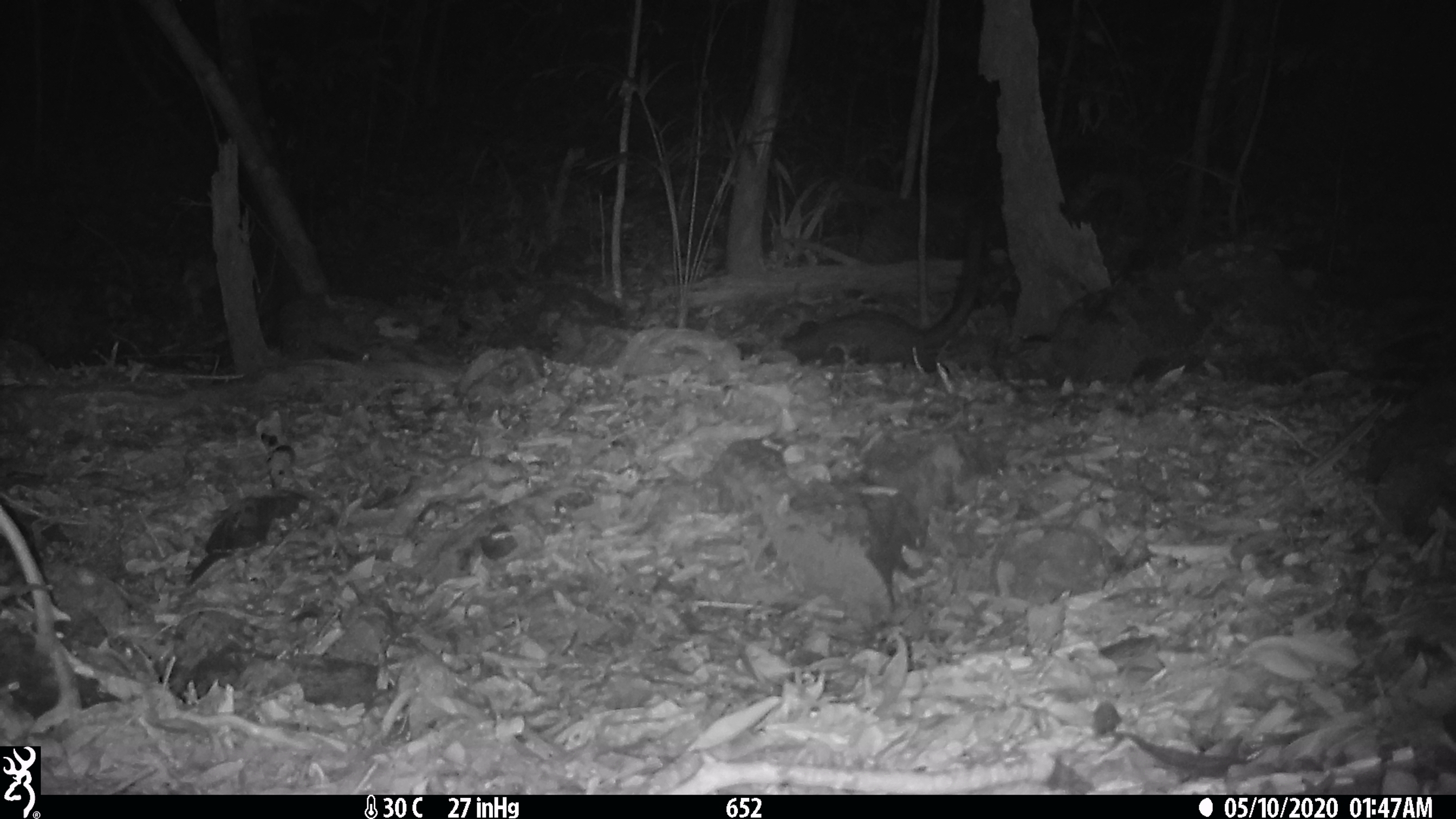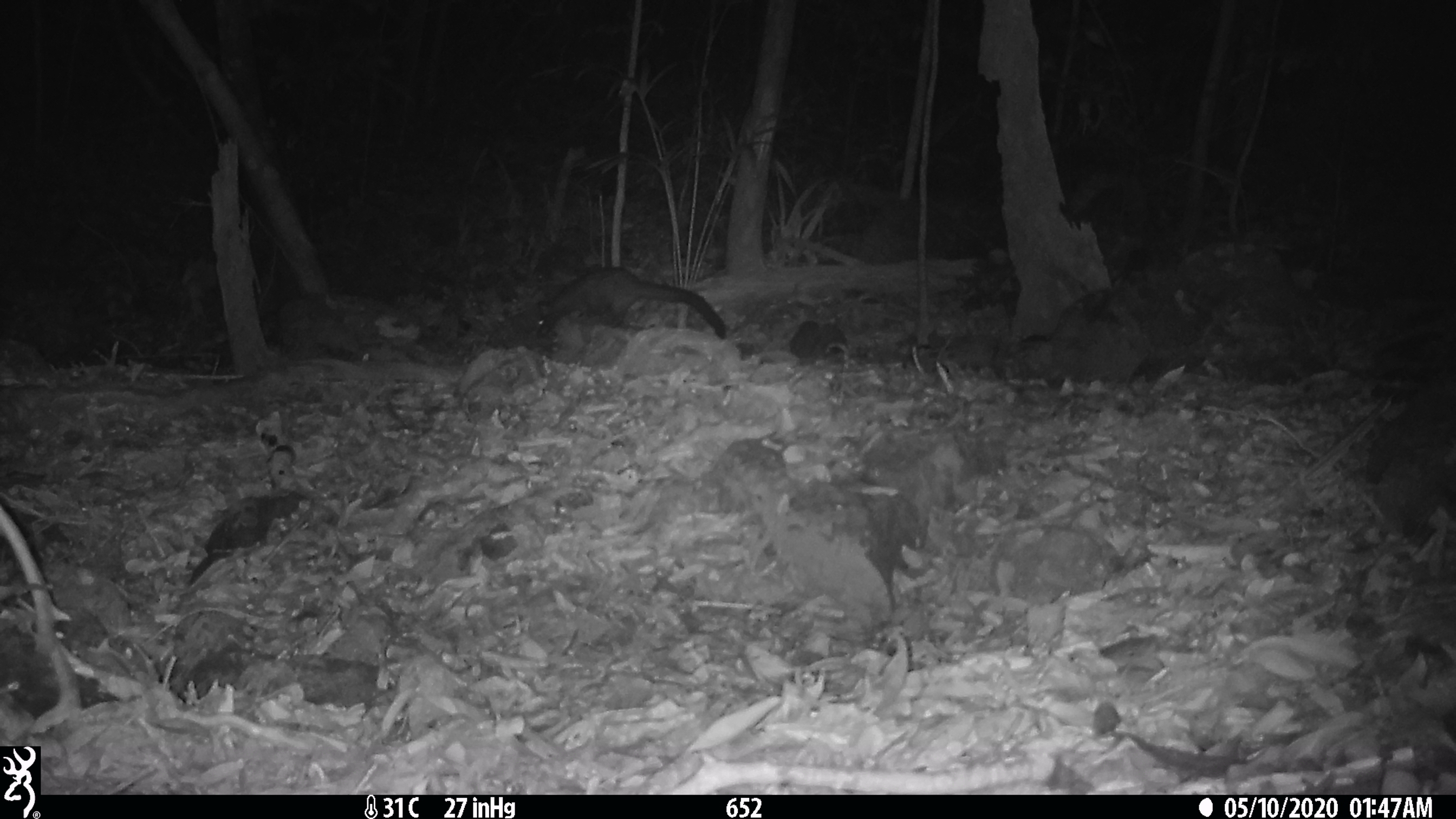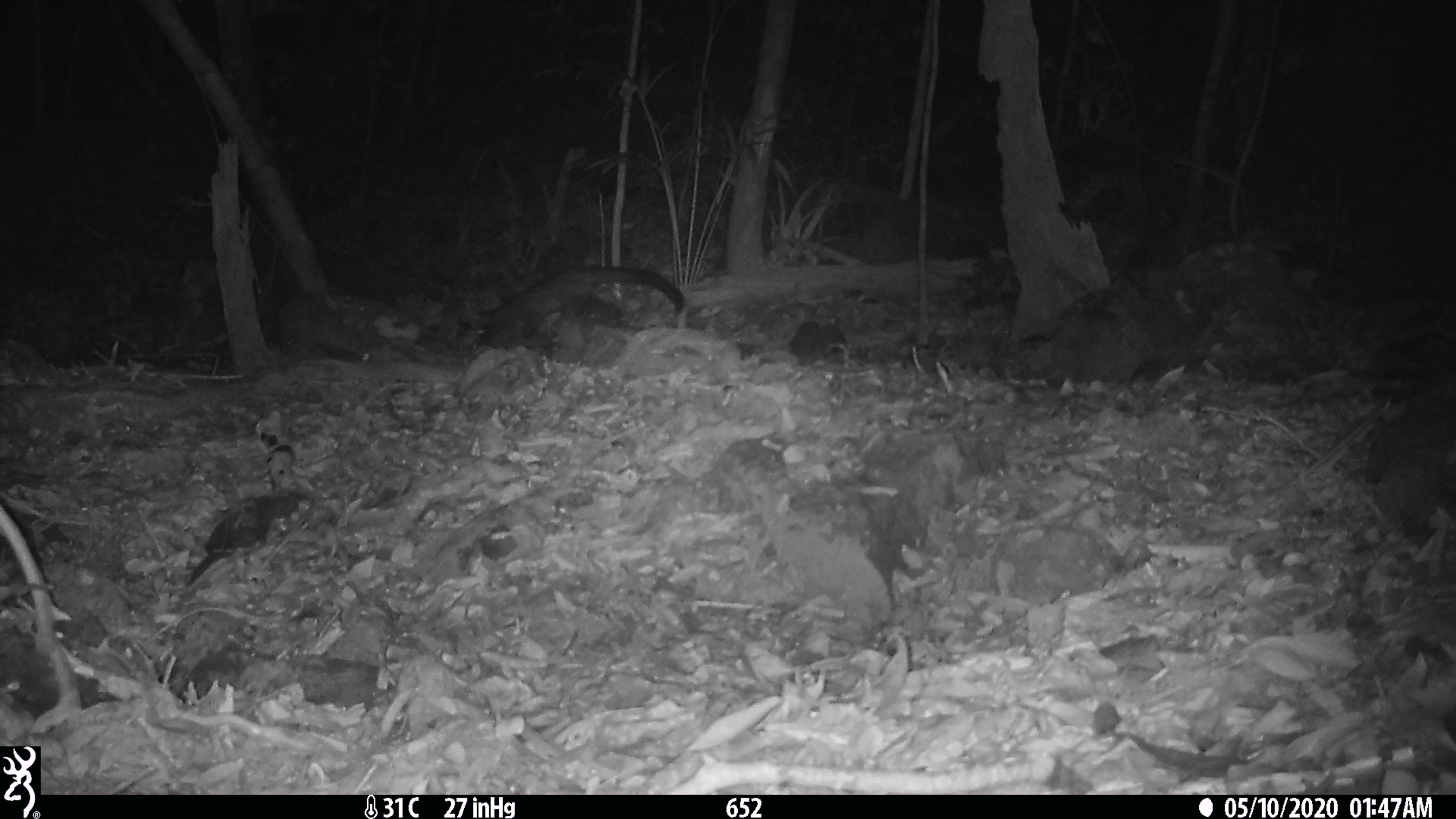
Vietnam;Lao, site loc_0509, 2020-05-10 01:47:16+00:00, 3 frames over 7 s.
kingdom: Animalia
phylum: Chordata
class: Mammalia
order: Carnivora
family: Viverridae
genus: Paradoxurus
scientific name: Paradoxurus hermaphroditus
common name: common palm civet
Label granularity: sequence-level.